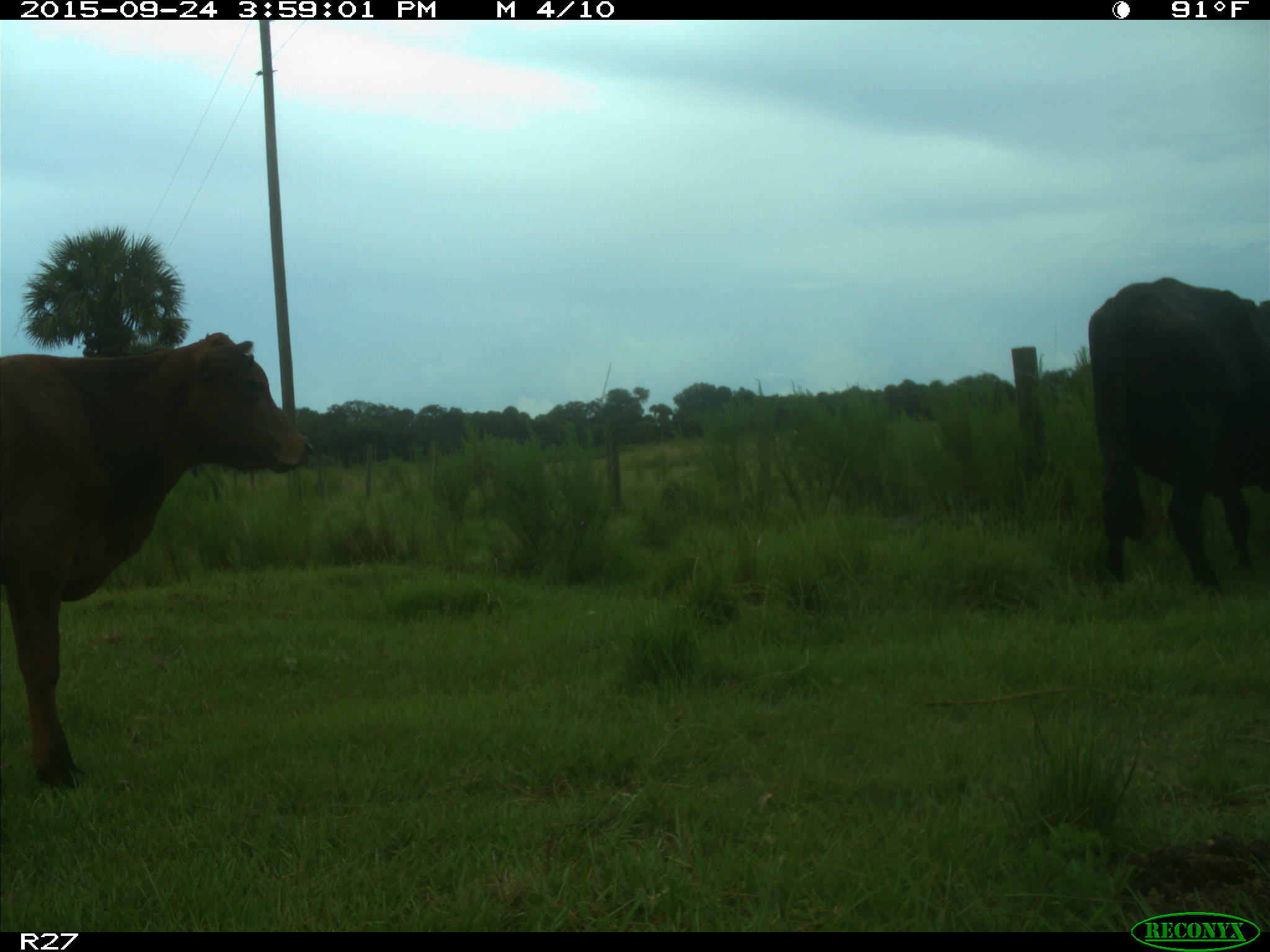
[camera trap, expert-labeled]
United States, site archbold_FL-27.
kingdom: Animalia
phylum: Chordata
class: Mammalia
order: Artiodactyla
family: Bovidae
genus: Bos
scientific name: Bos taurus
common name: domestic cow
Bos taurus (domestic cow).